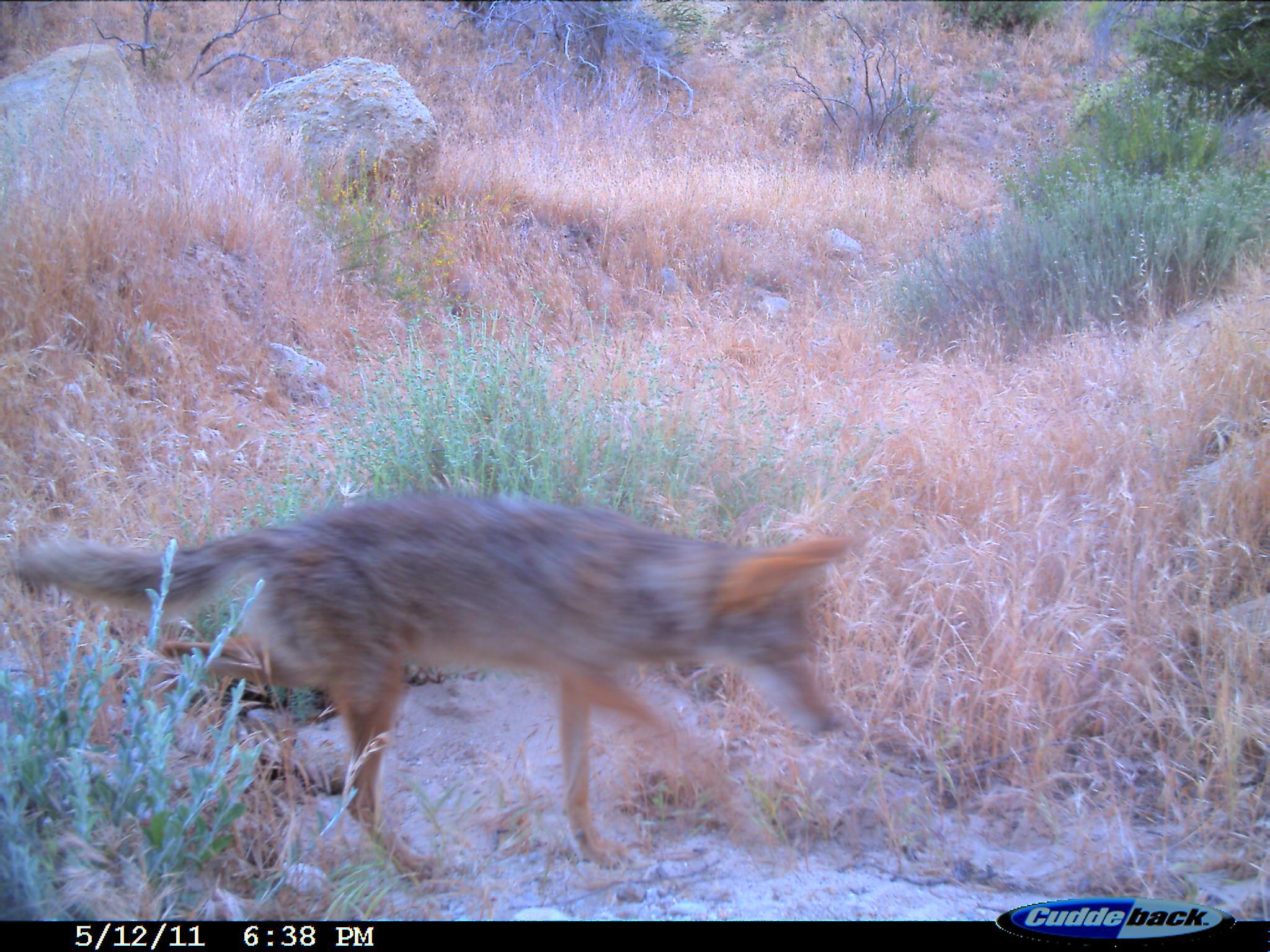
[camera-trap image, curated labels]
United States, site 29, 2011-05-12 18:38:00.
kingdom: Animalia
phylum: Chordata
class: Mammalia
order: Carnivora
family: Canidae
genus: Canis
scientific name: Canis latrans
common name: coyote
Coyote (Canis latrans).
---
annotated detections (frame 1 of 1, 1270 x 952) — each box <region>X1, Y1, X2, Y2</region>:
coyote: <region>9, 489, 854, 879</region>